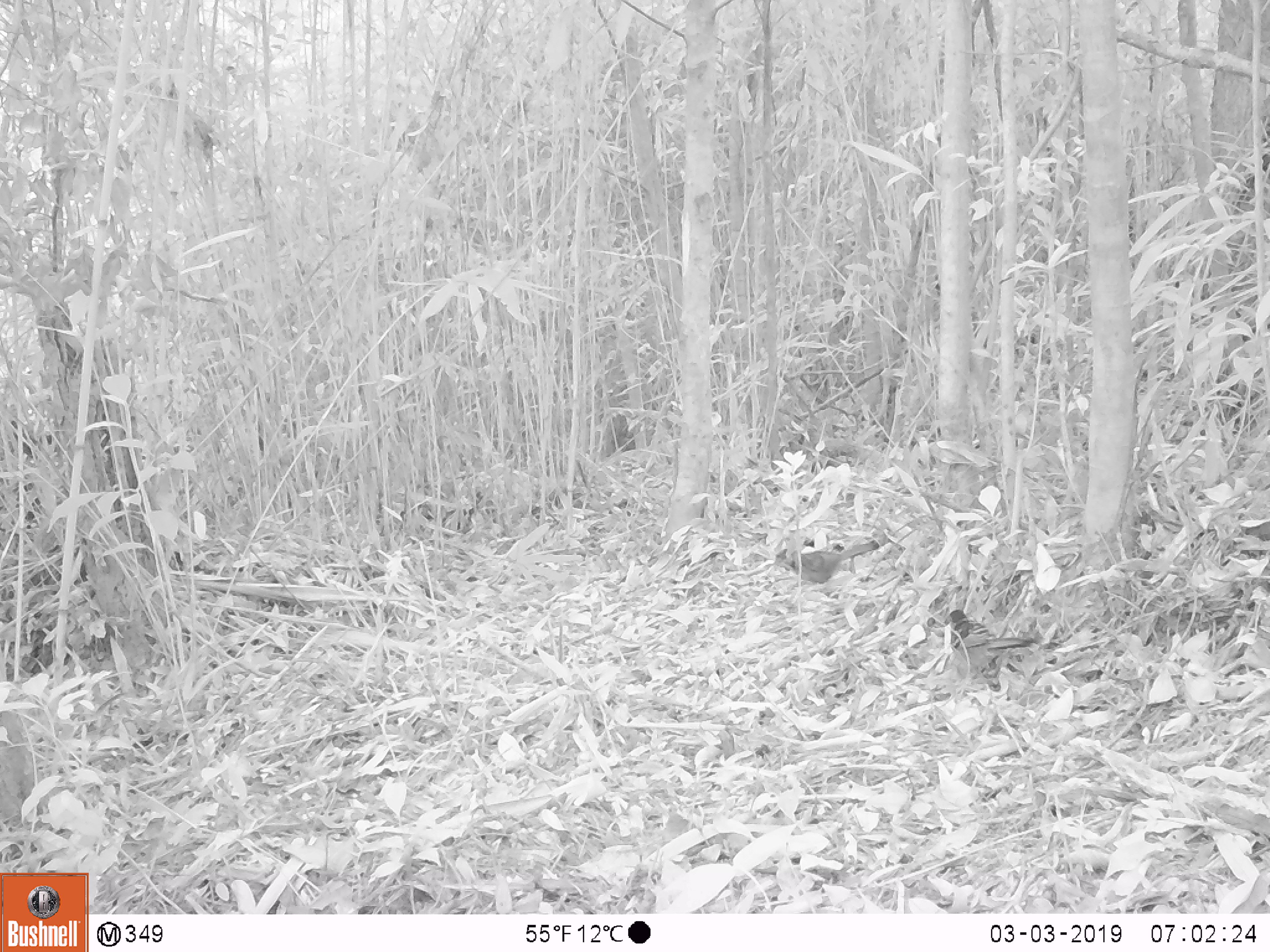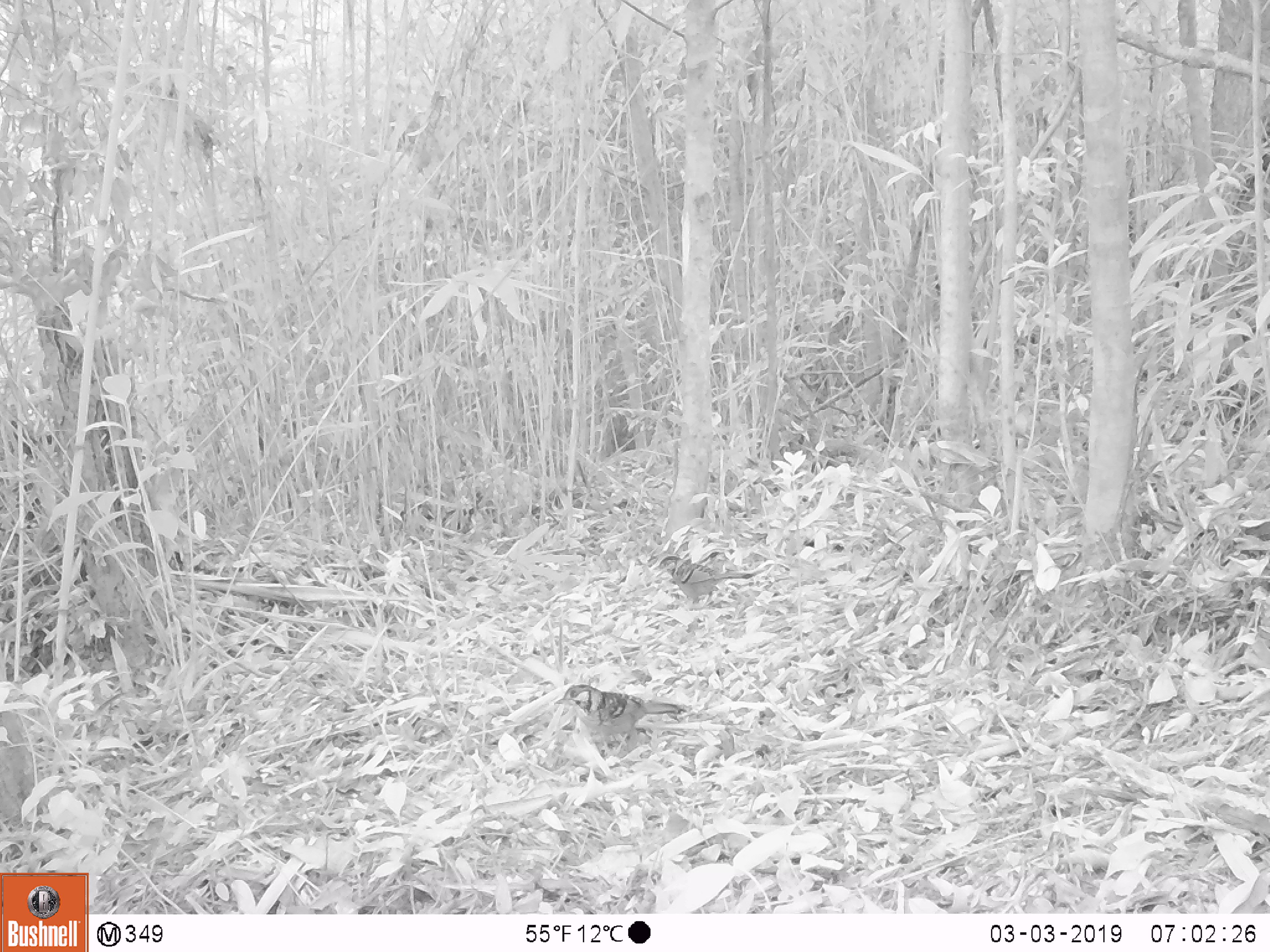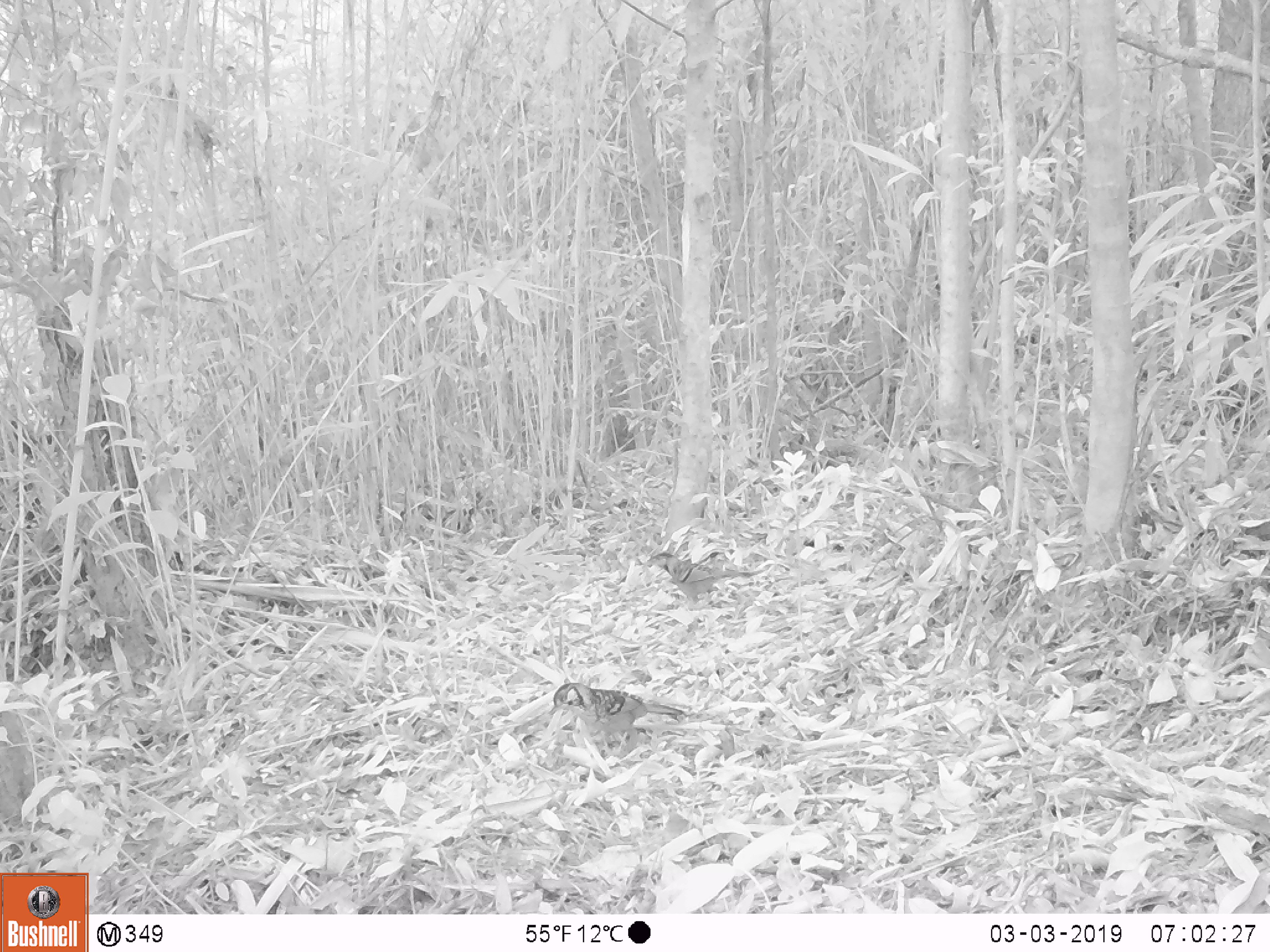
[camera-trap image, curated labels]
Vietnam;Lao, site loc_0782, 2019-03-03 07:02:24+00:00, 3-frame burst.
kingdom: Animalia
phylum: Chordata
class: Aves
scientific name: Aves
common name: bird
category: unidentified bird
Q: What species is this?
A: Unidentified bird (bird) (Aves).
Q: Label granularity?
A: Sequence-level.